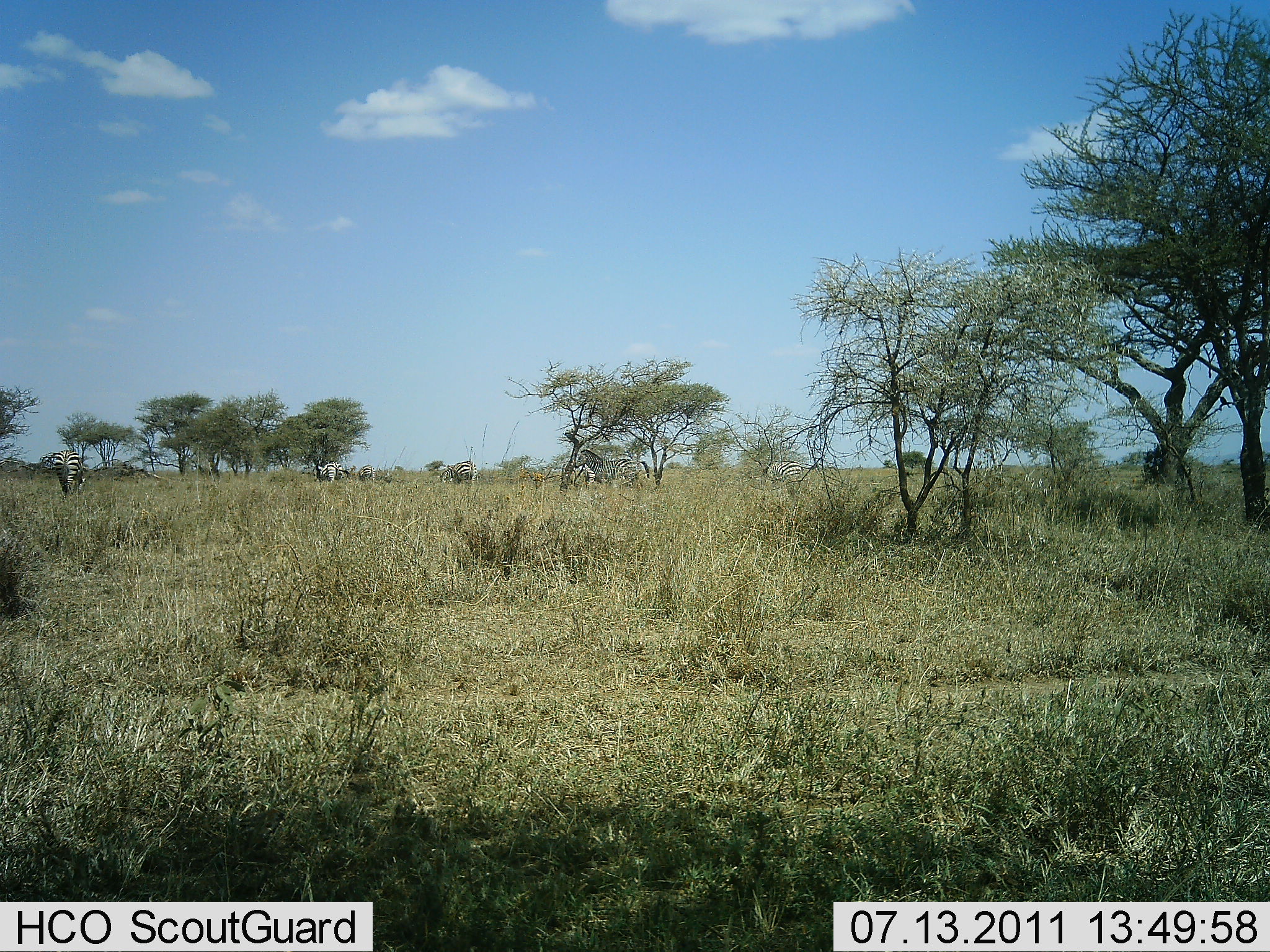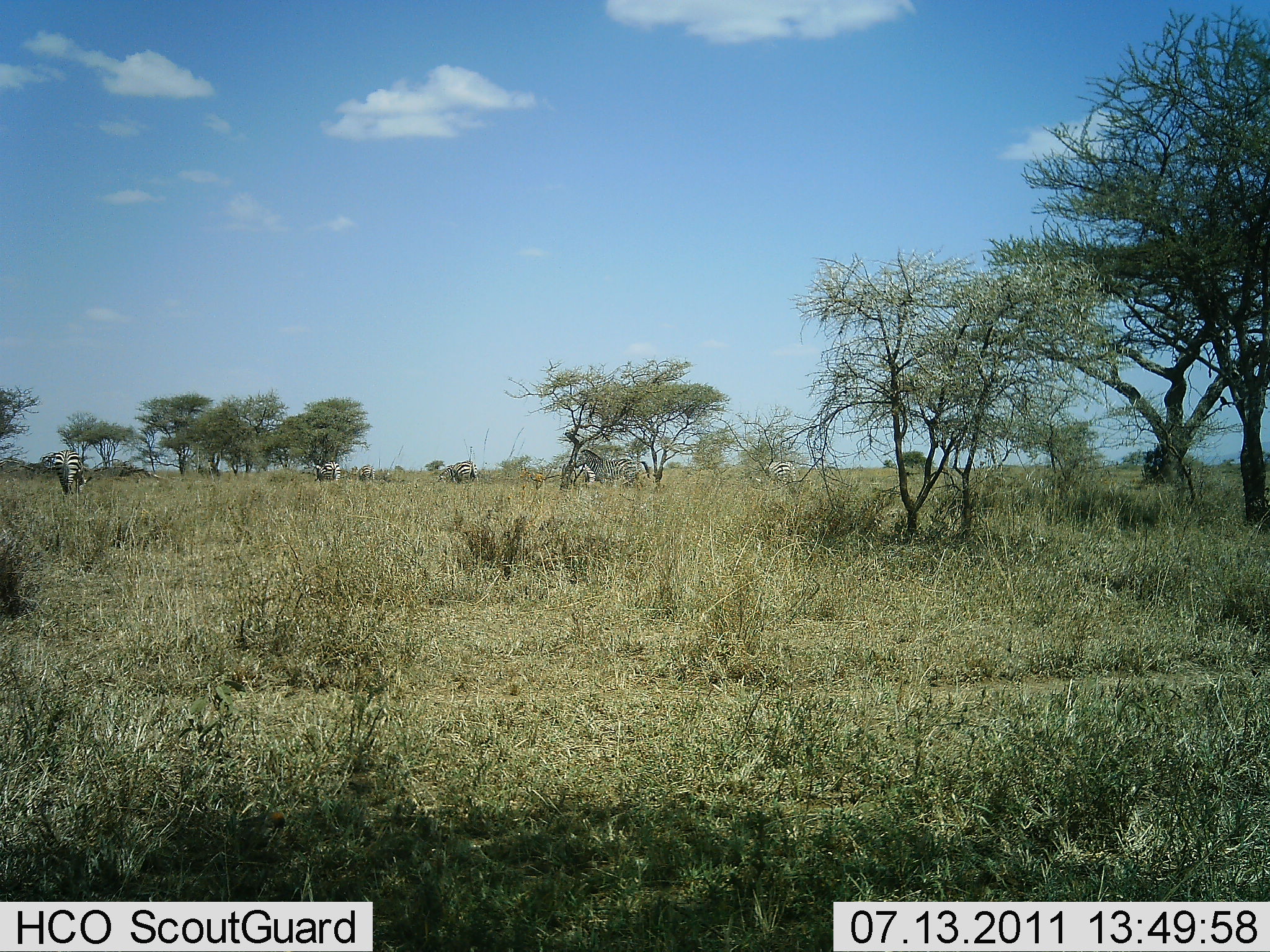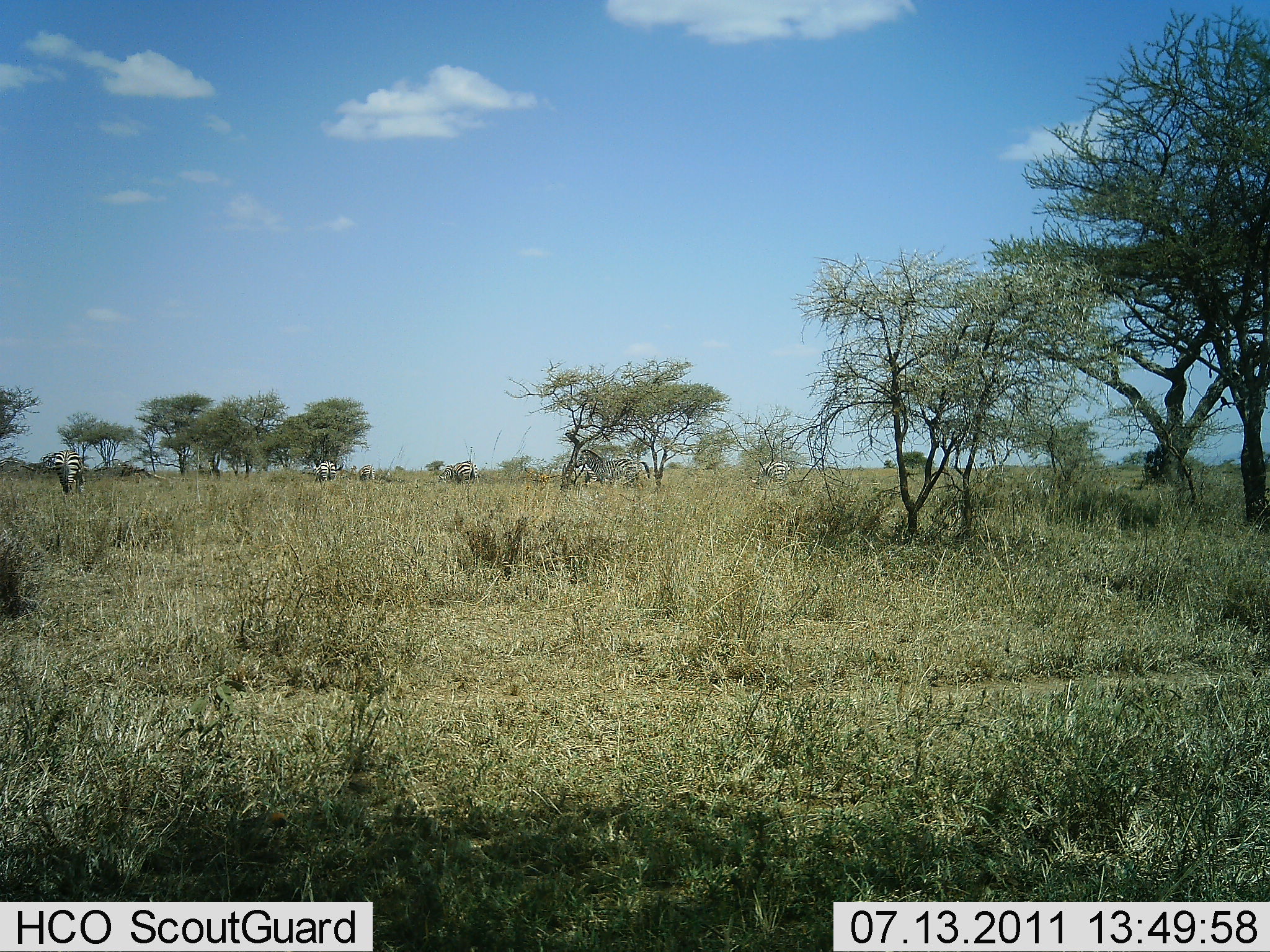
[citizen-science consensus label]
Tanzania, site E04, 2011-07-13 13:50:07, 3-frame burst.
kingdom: Animalia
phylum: Chordata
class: Mammalia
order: Perissodactyla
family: Equidae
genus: Equus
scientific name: Equus quagga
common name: plains zebra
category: zebra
Zebra (plains zebra) (Equus quagga), count 6. Behavior (volunteer vote fractions): standing 73%, resting 0%, moving 40%, interacting 0%. Young present (vote fraction): 0%. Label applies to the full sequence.